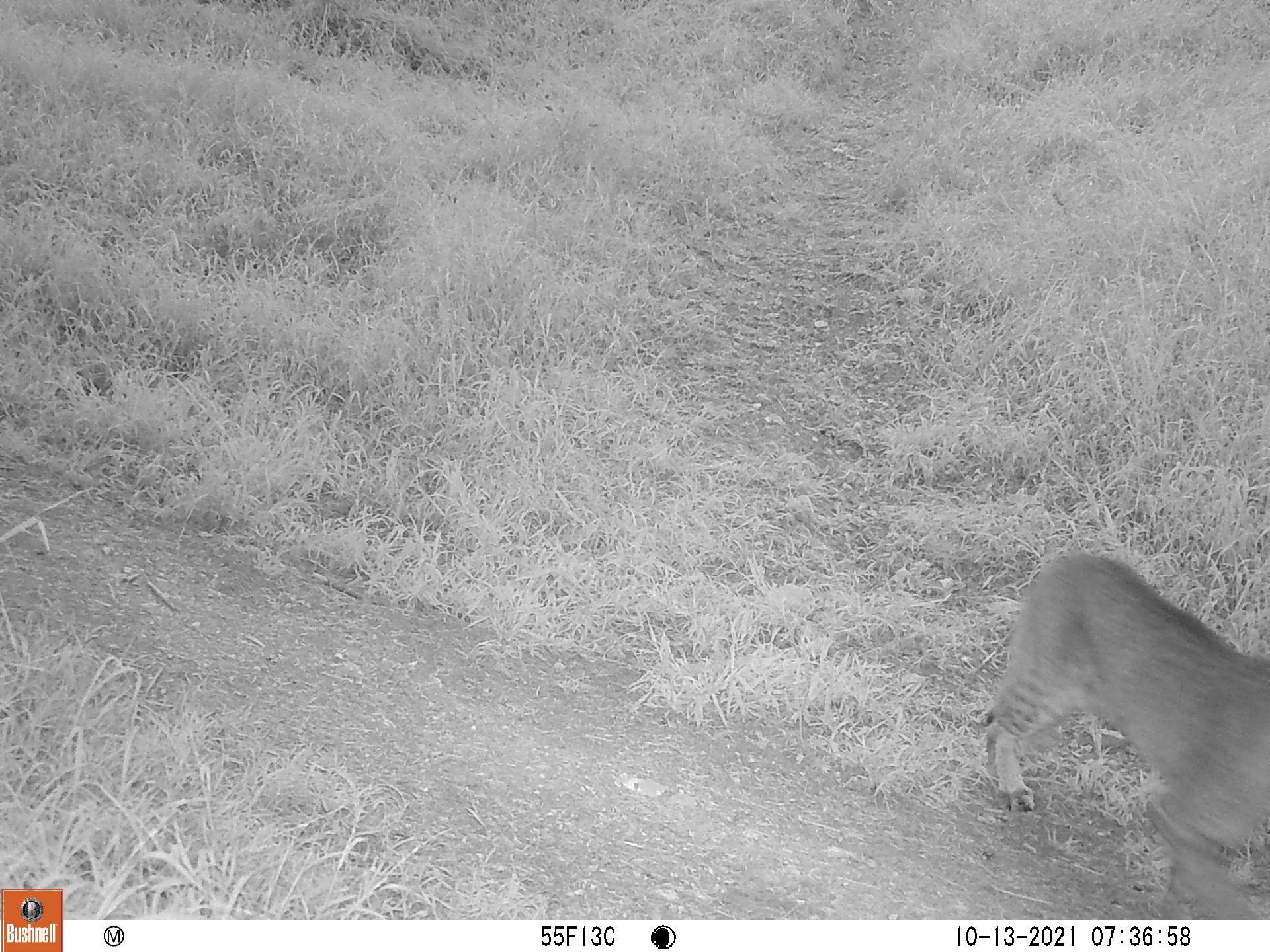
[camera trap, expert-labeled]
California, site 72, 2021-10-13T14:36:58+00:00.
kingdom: Animalia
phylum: Chordata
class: Mammalia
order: Carnivora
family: Felidae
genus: Lynx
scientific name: Lynx rufus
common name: bobcat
Bobcat (Lynx rufus).